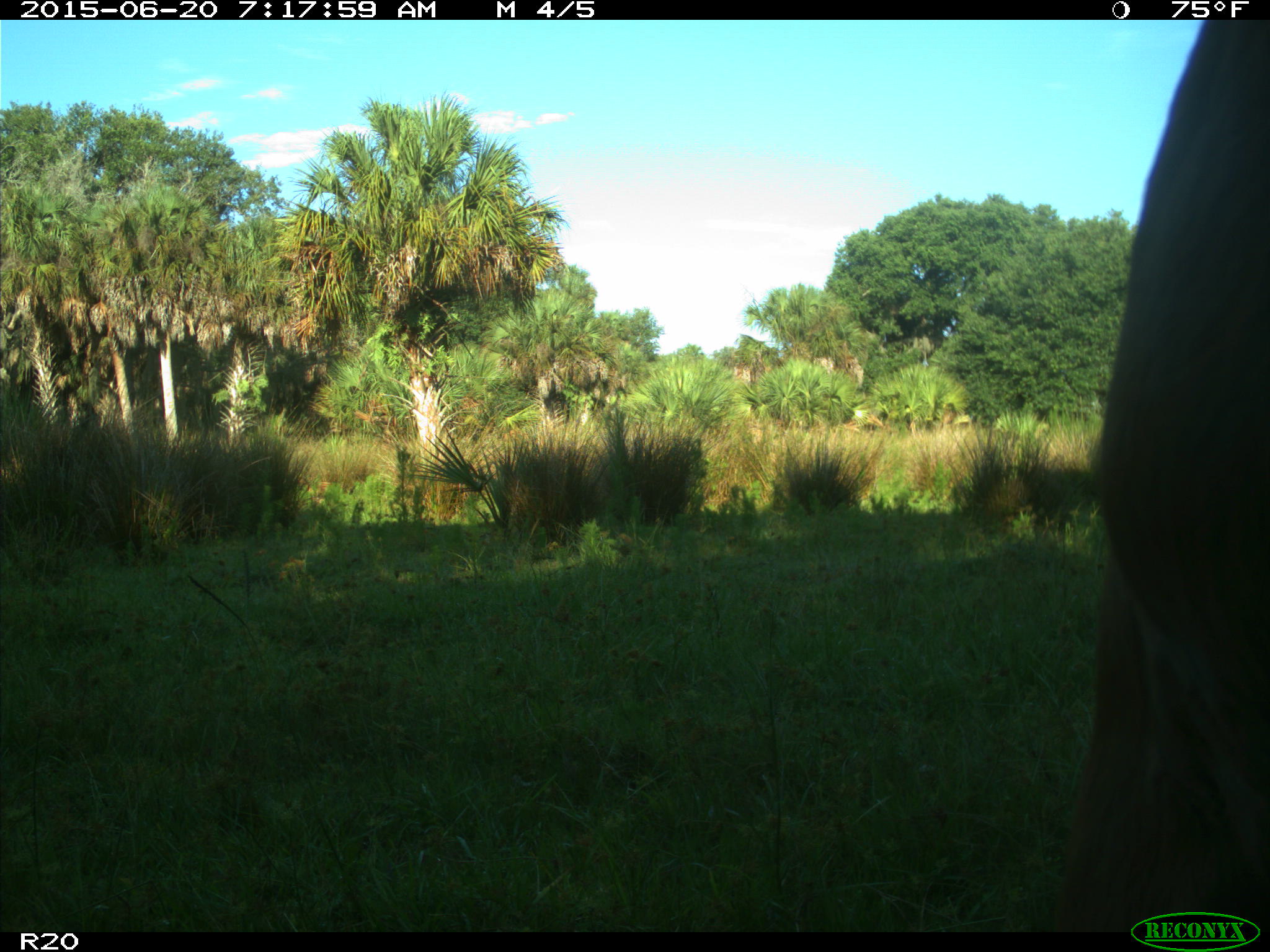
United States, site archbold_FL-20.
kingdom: Animalia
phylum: Chordata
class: Mammalia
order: Artiodactyla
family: Bovidae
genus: Bos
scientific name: Bos taurus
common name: domestic cow